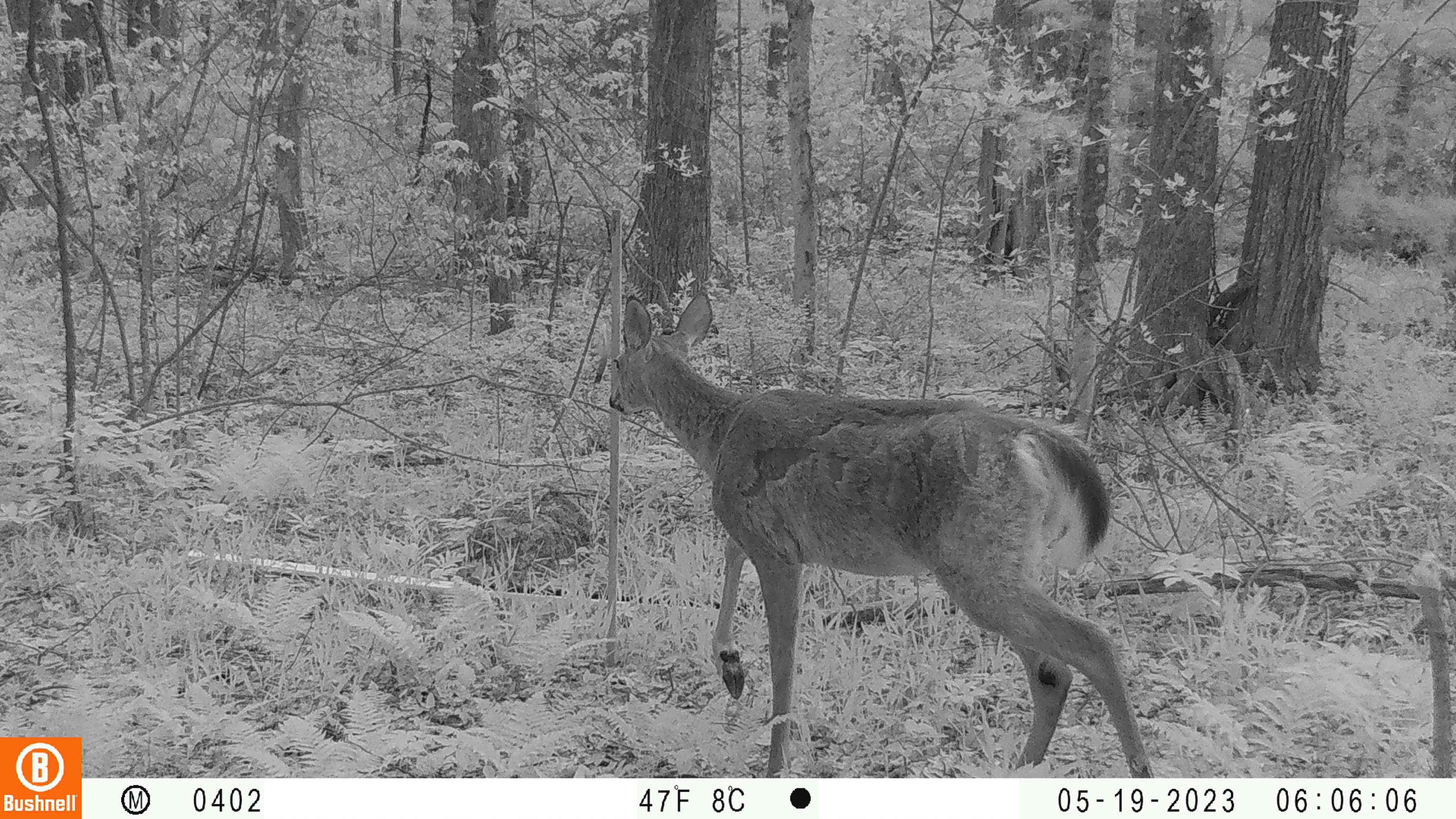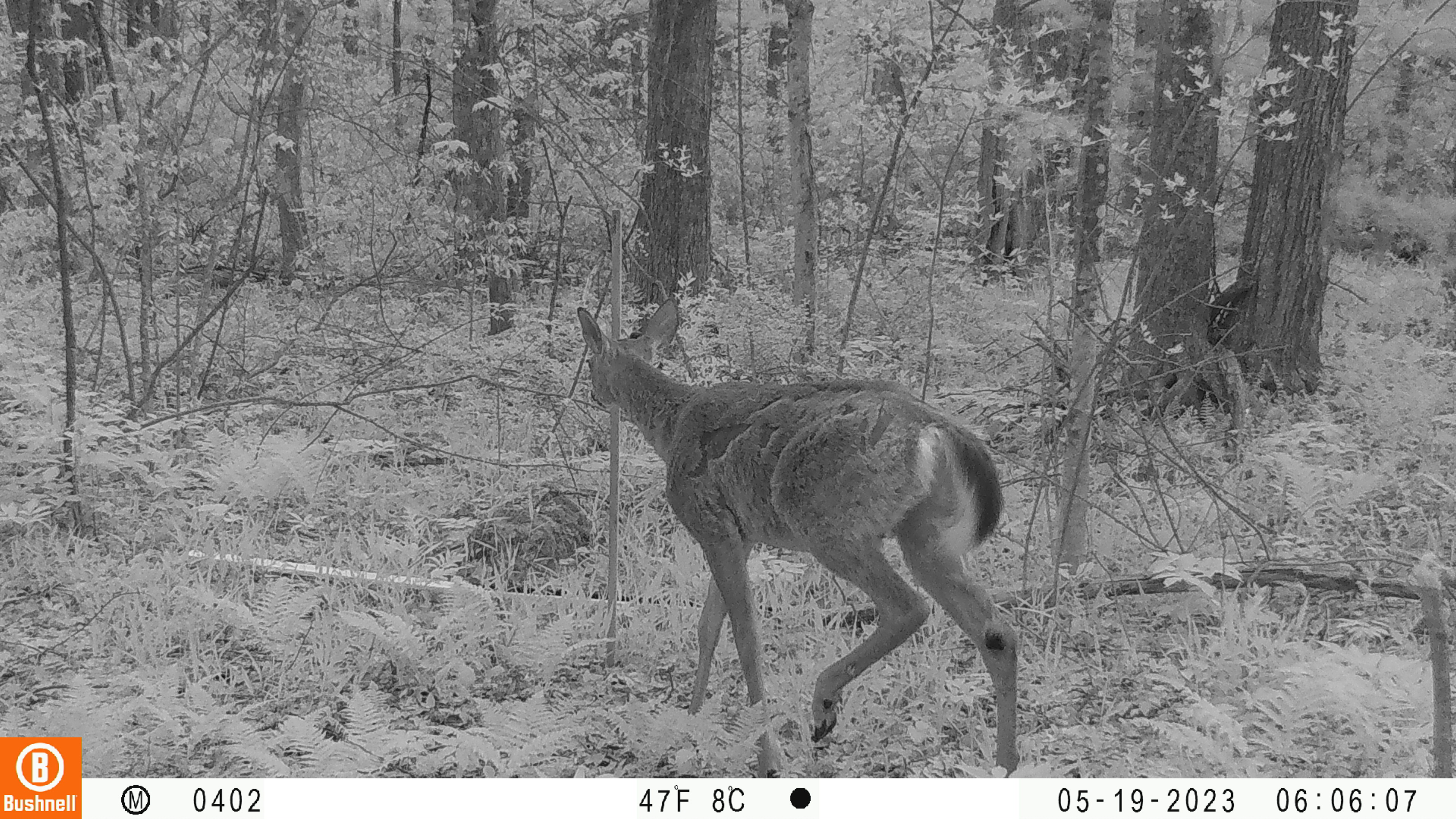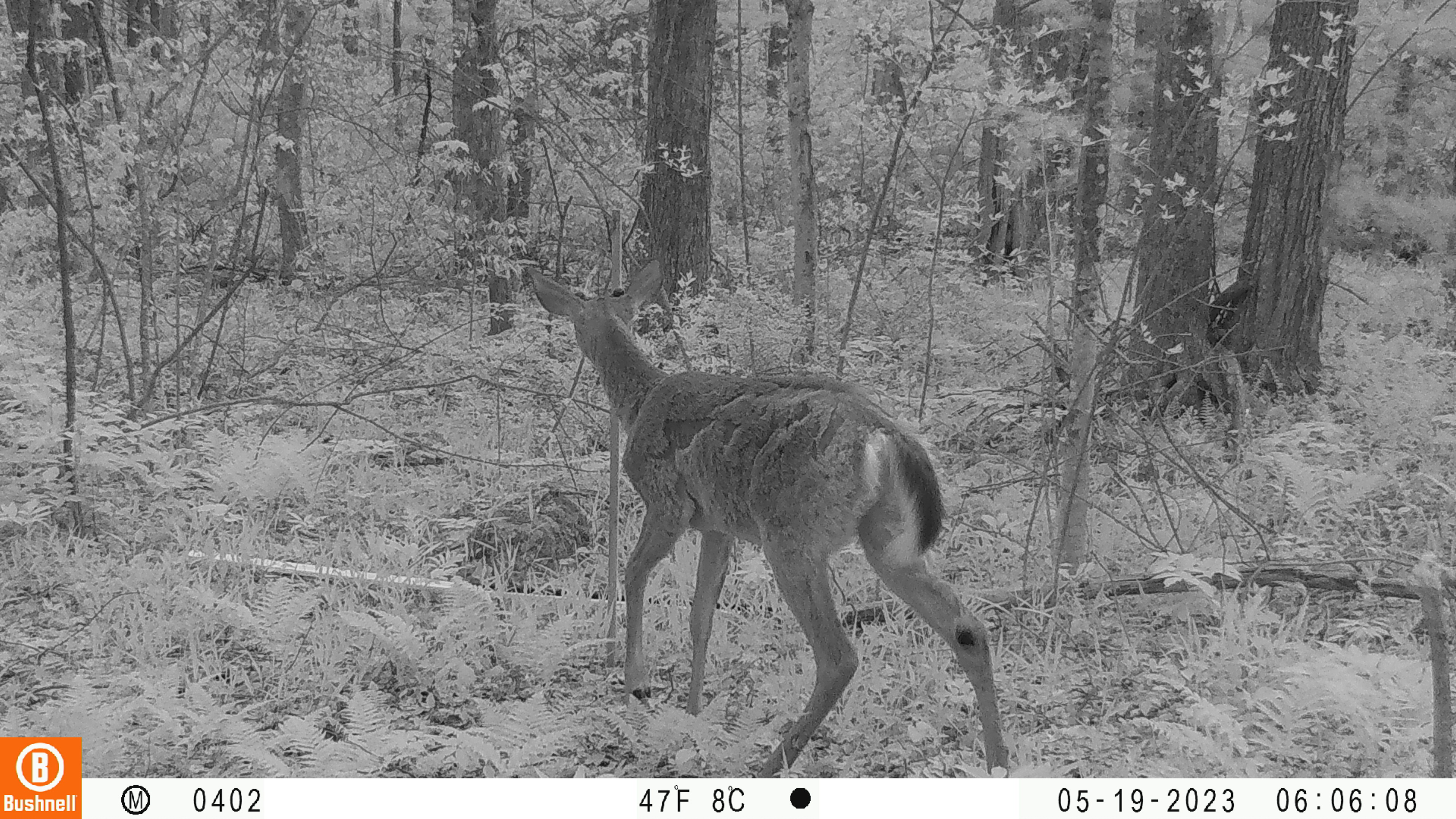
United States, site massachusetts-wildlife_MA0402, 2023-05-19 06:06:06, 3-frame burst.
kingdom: Animalia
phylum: Chordata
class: Mammalia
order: Artiodactyla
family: Cervidae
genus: Odocoileus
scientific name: Odocoileus virginianus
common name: white-tailed deer